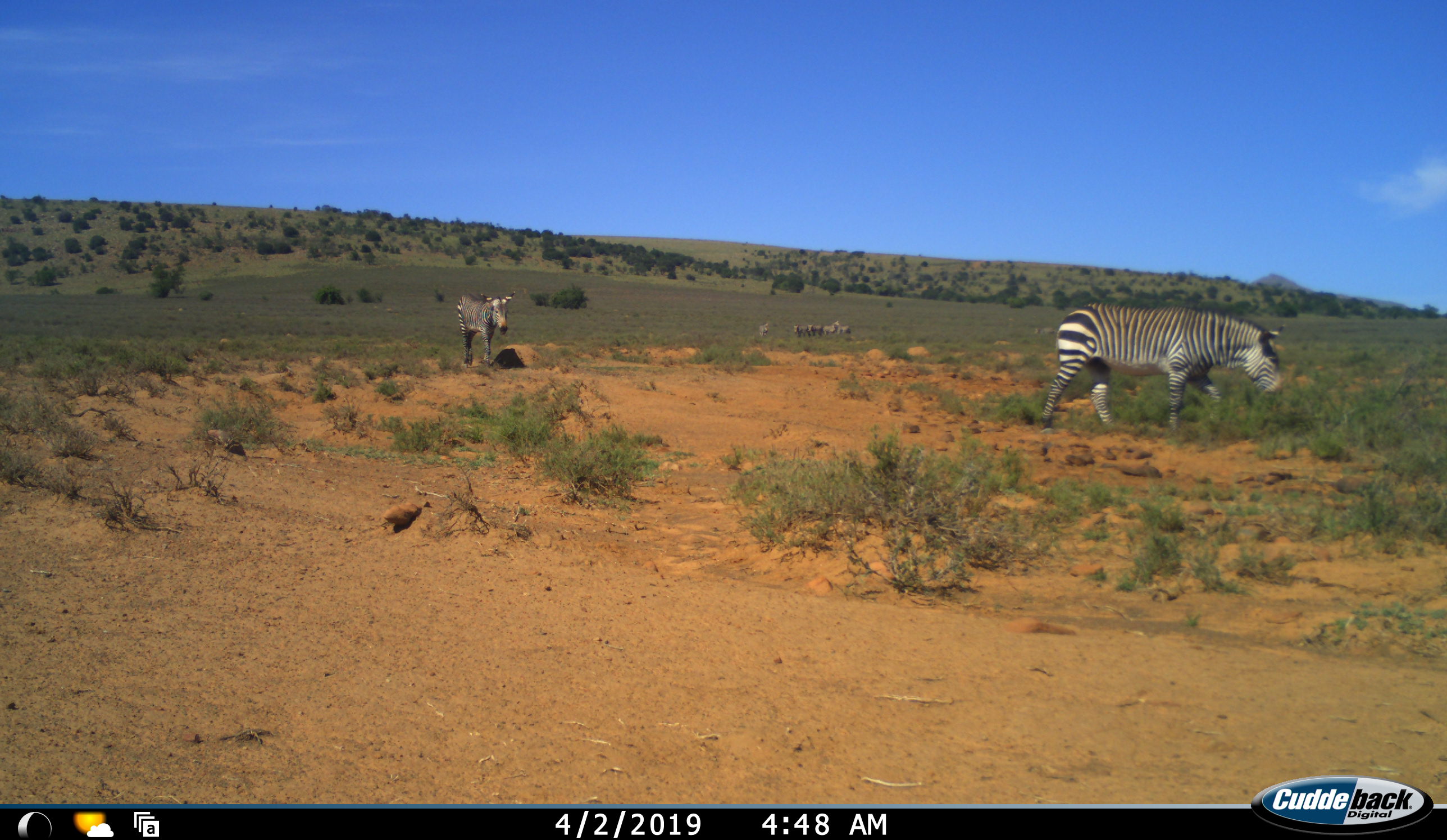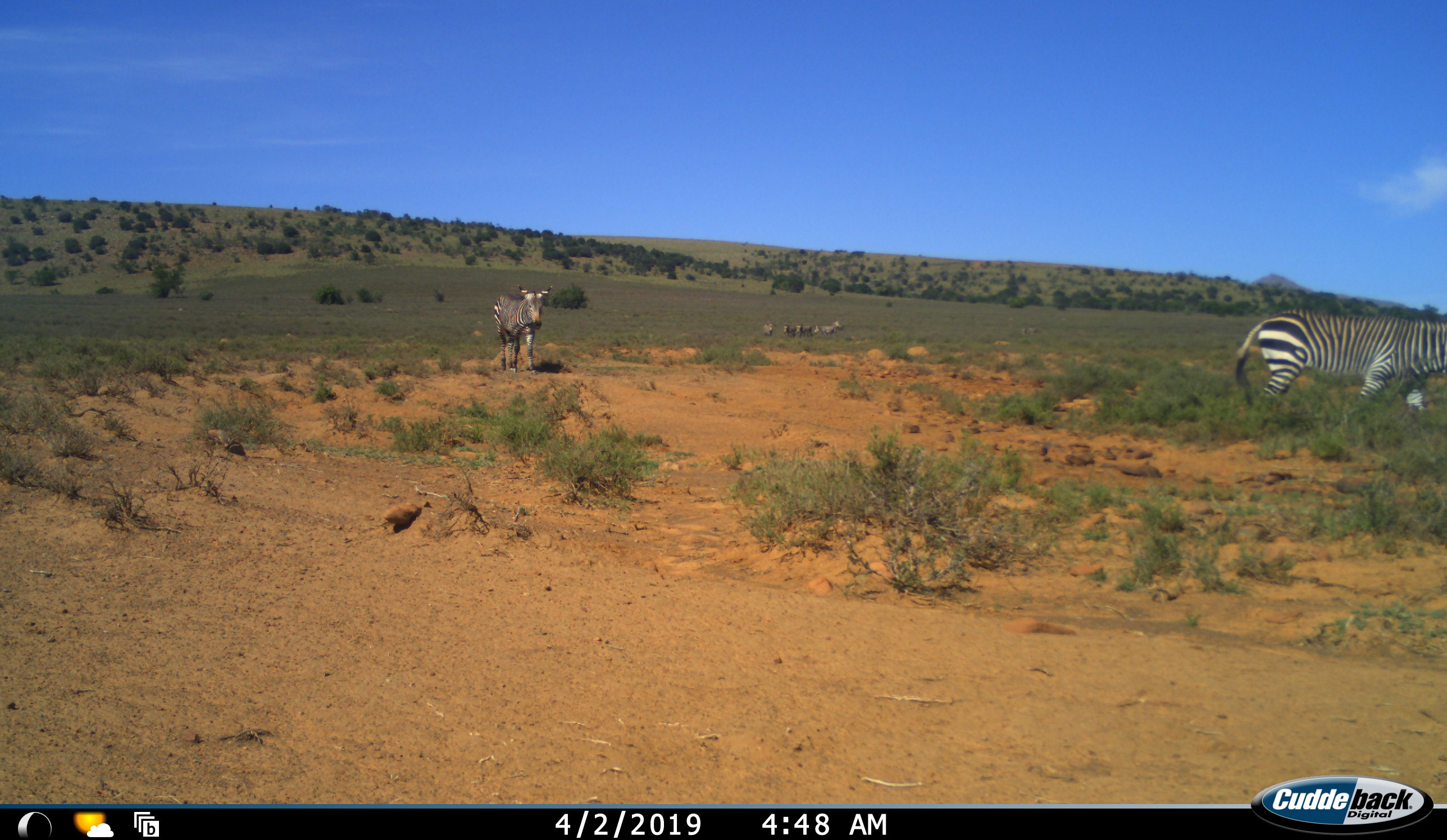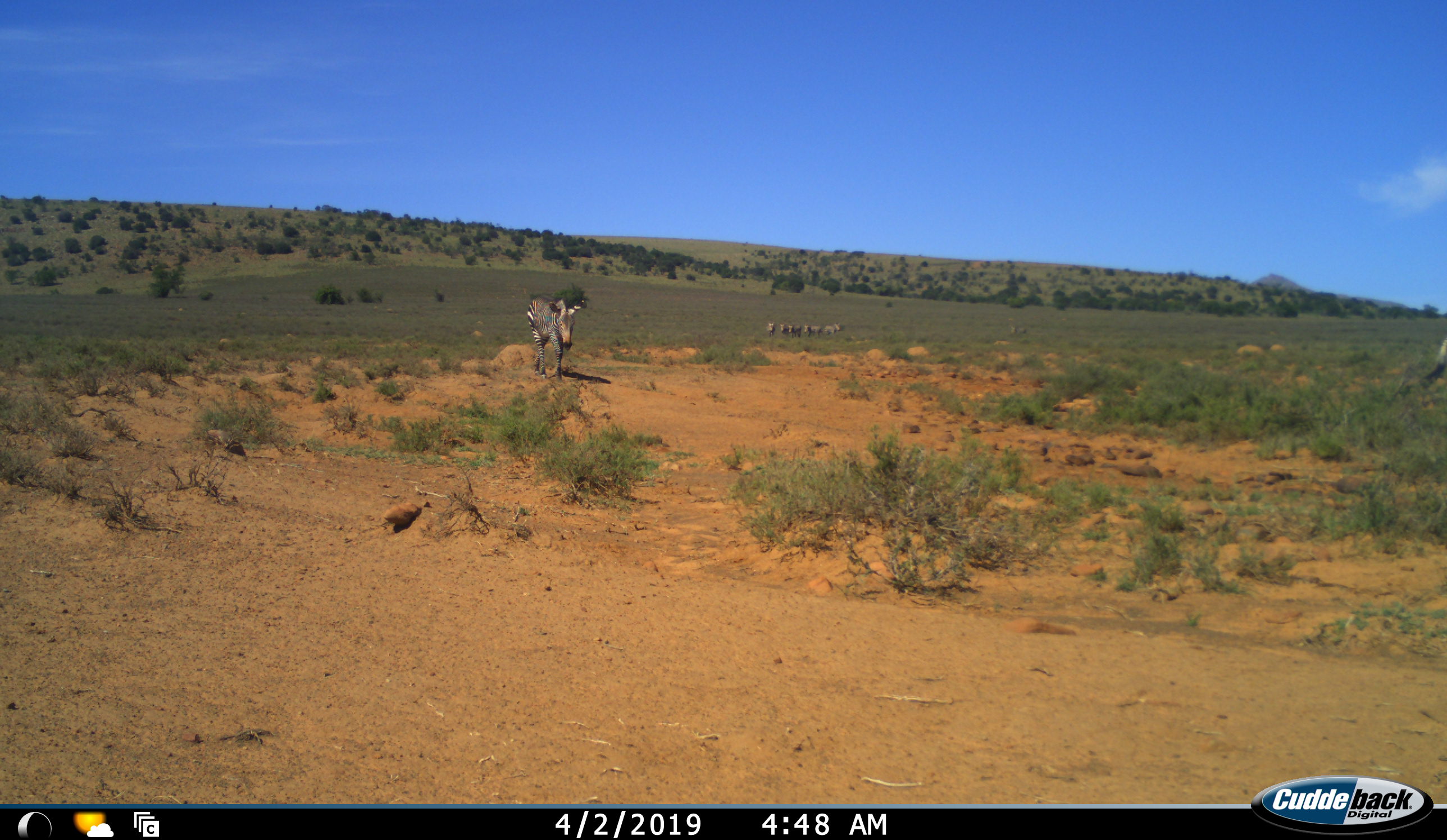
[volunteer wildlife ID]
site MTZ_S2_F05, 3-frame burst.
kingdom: Animalia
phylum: Chordata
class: Mammalia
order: Perissodactyla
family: Equidae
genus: Equus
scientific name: Equus zebra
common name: mountain zebra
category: zebramountain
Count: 8.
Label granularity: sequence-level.